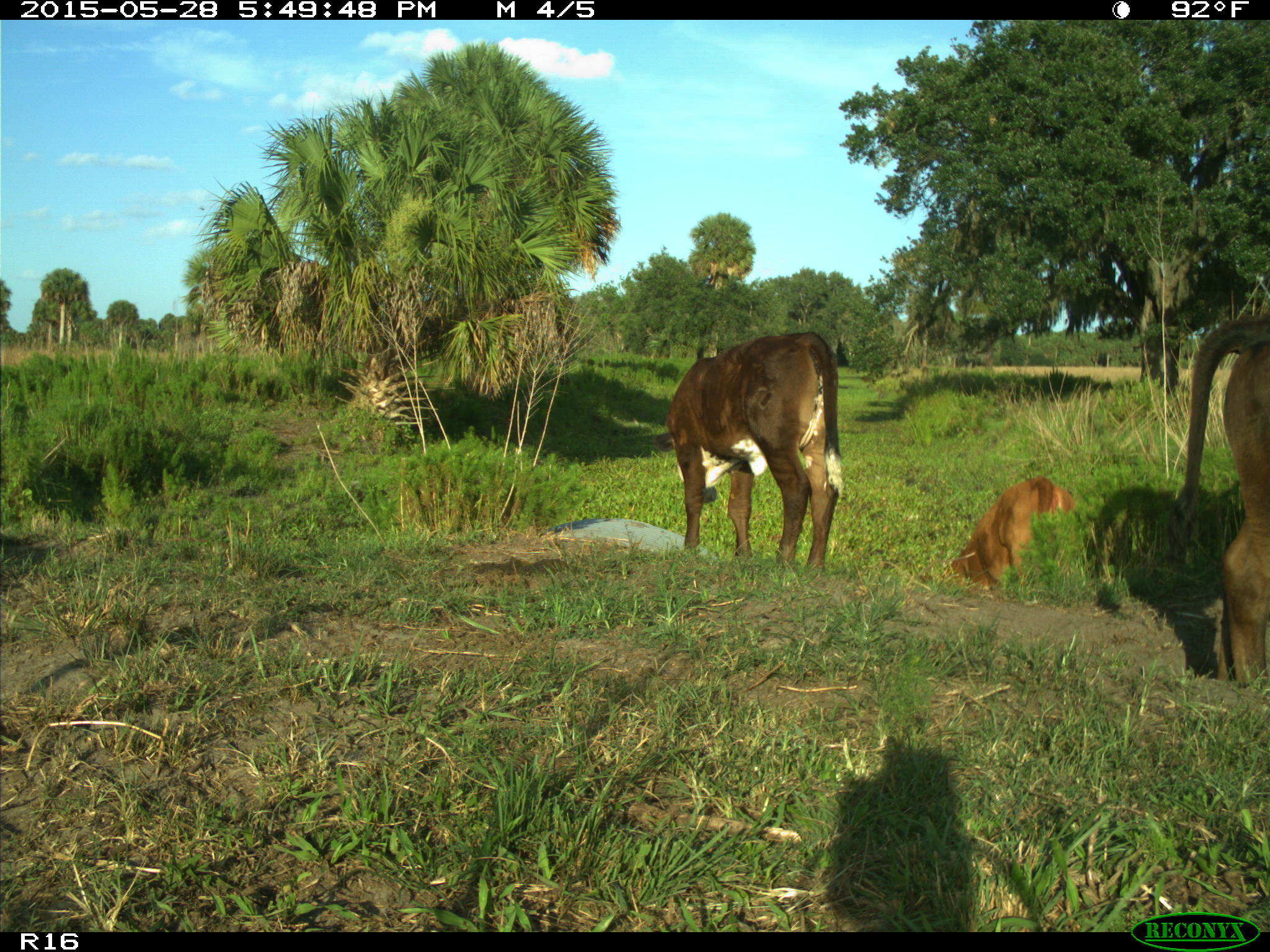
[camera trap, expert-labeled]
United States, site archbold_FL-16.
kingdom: Animalia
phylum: Chordata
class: Mammalia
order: Artiodactyla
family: Bovidae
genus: Bos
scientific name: Bos taurus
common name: domestic cow